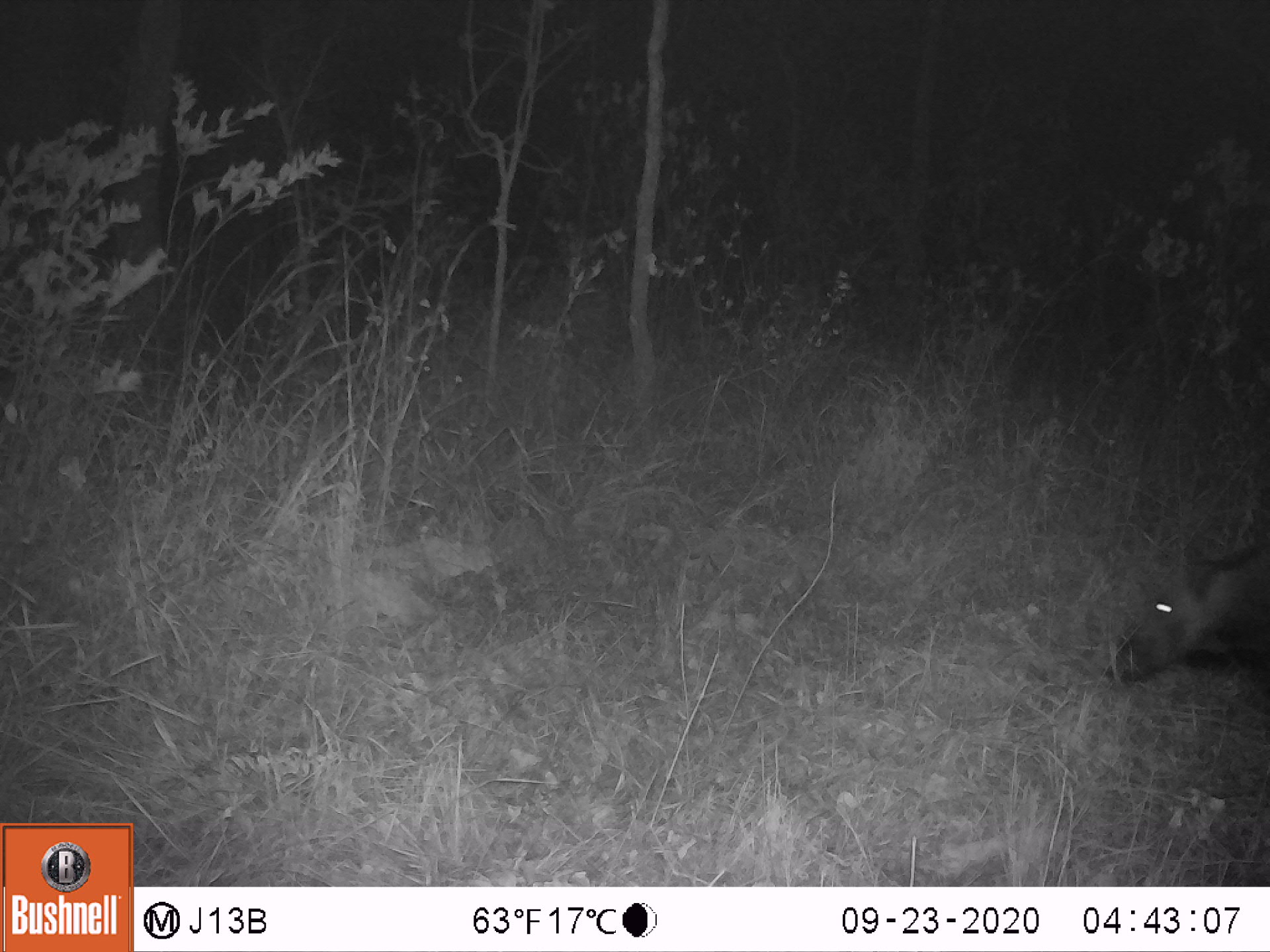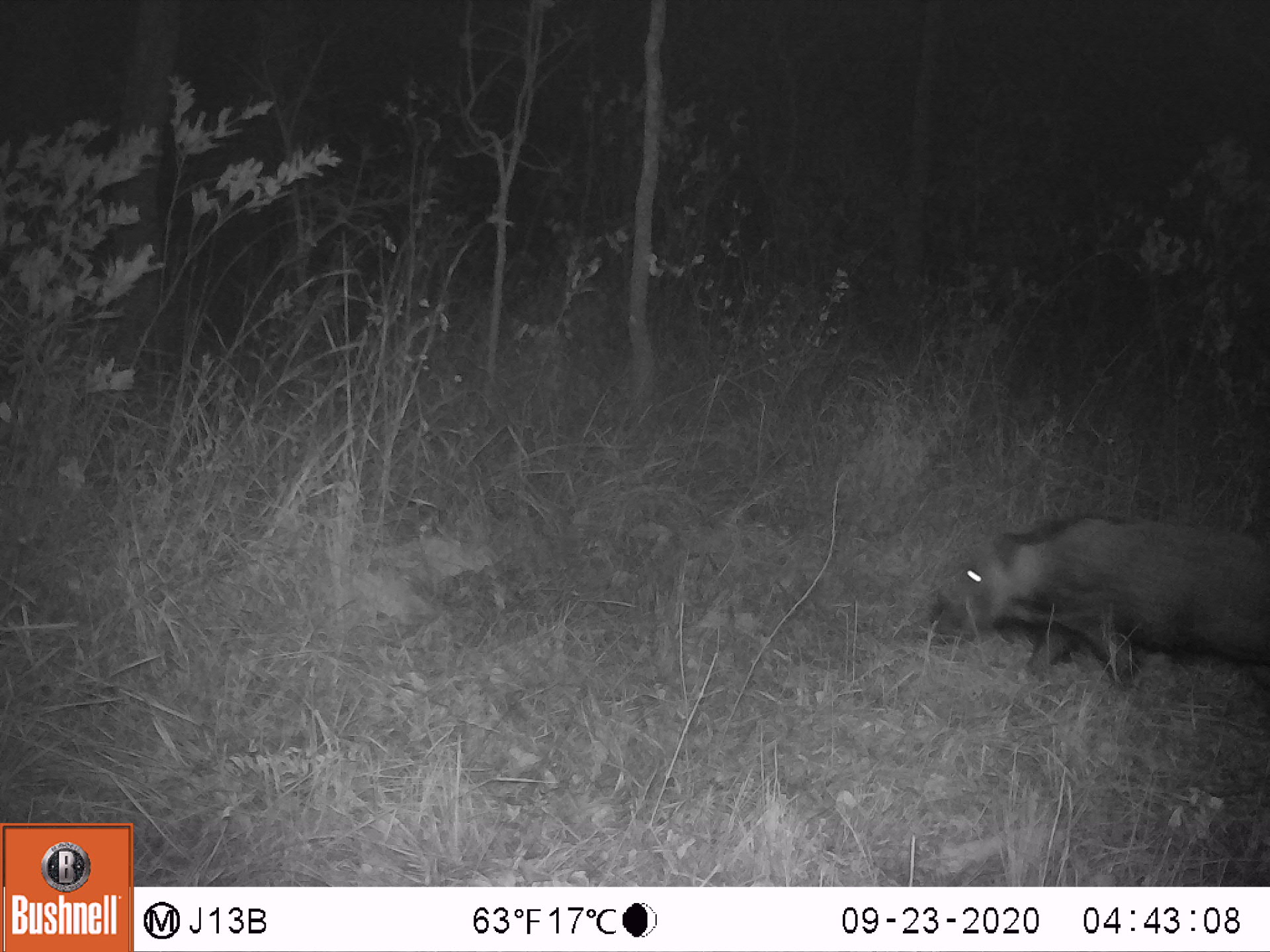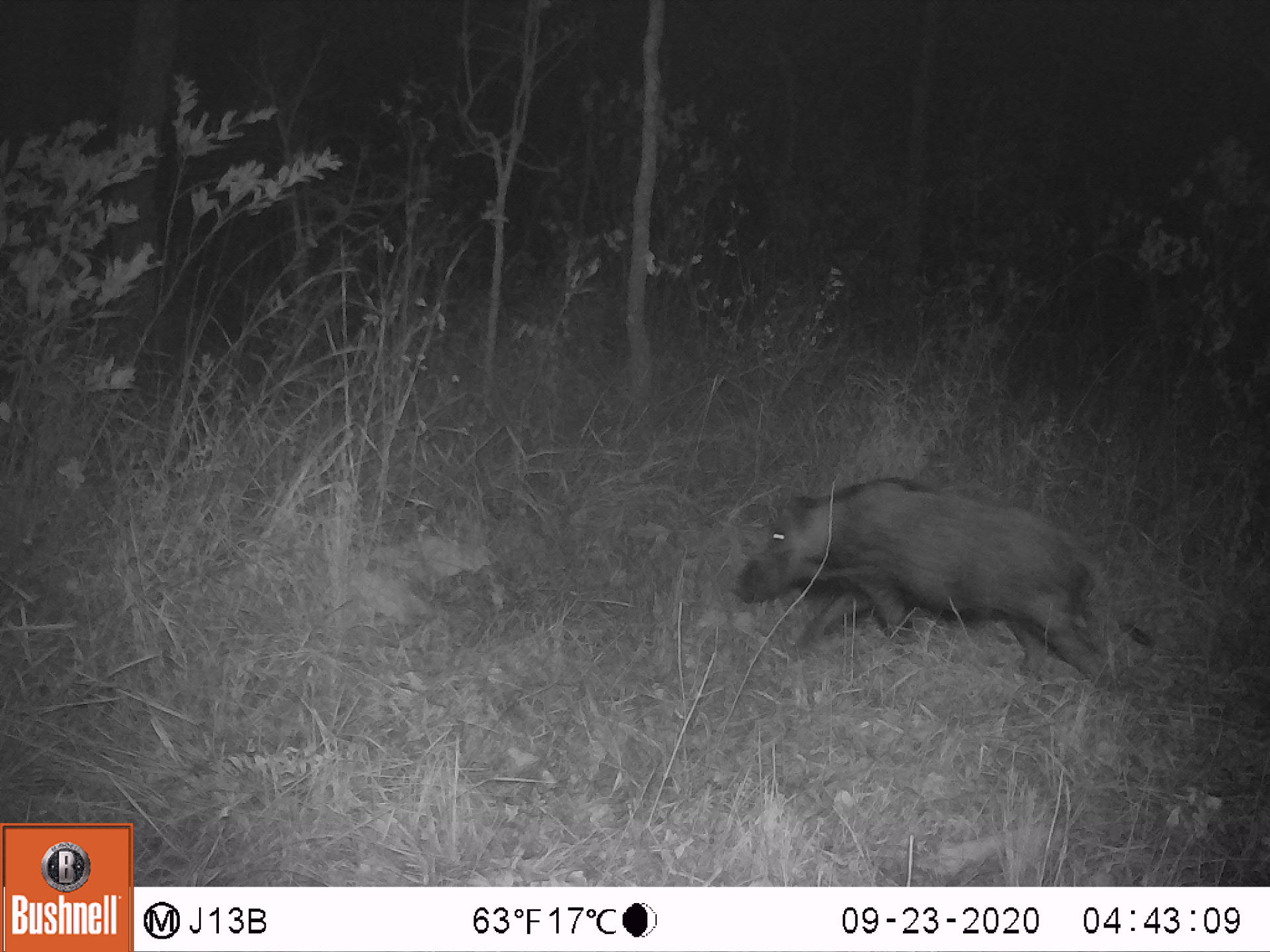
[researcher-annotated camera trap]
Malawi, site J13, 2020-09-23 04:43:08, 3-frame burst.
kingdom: Animalia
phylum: Chordata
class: Mammalia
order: Artiodactyla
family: Suidae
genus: Potamochoerus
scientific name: Potamochoerus larvatus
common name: bushpig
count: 1